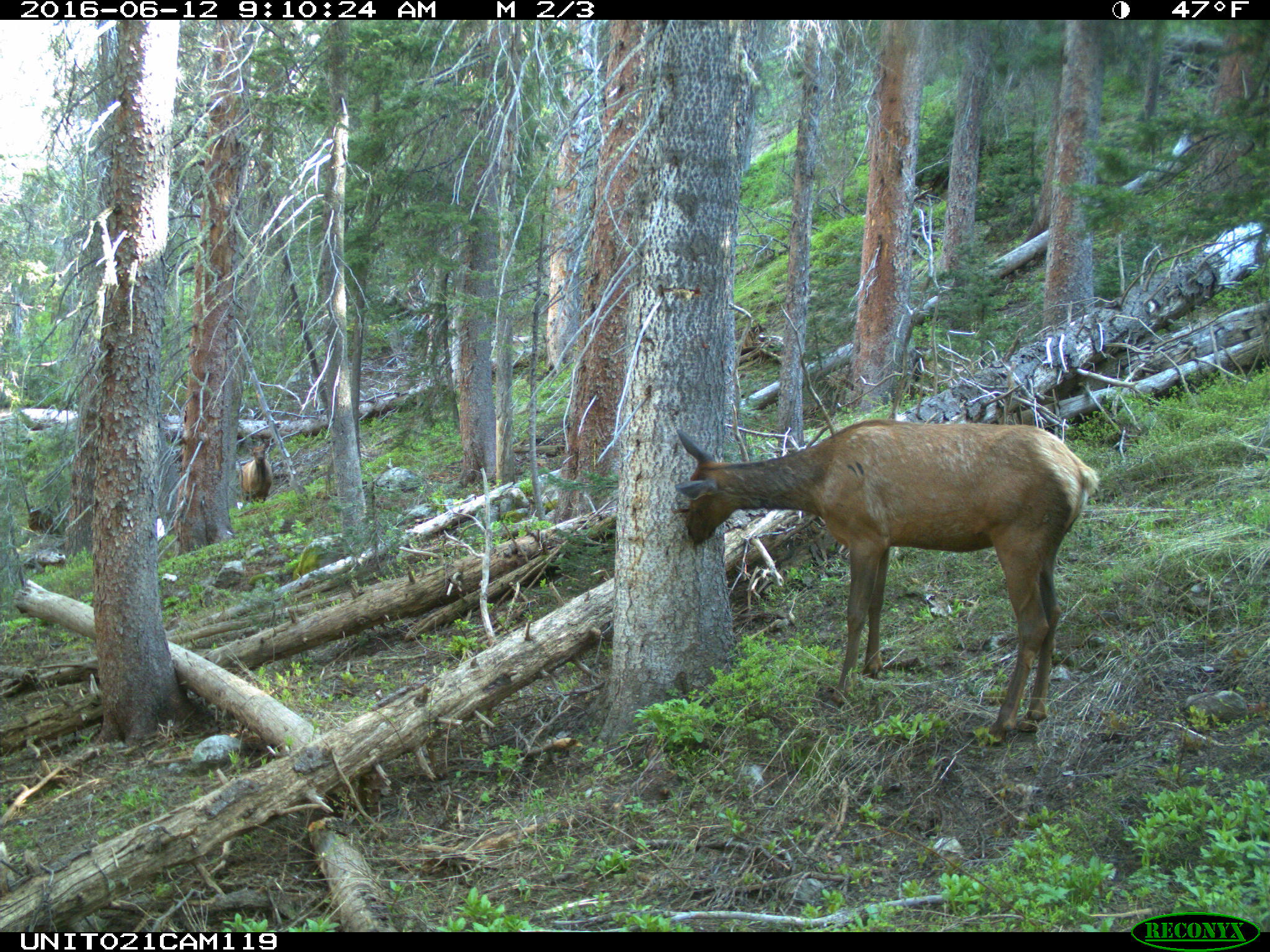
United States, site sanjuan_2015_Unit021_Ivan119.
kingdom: Animalia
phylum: Chordata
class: Mammalia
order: Artiodactyla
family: Cervidae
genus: Cervus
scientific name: Cervus elaphus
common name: red deer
Cervus elaphus (red deer).